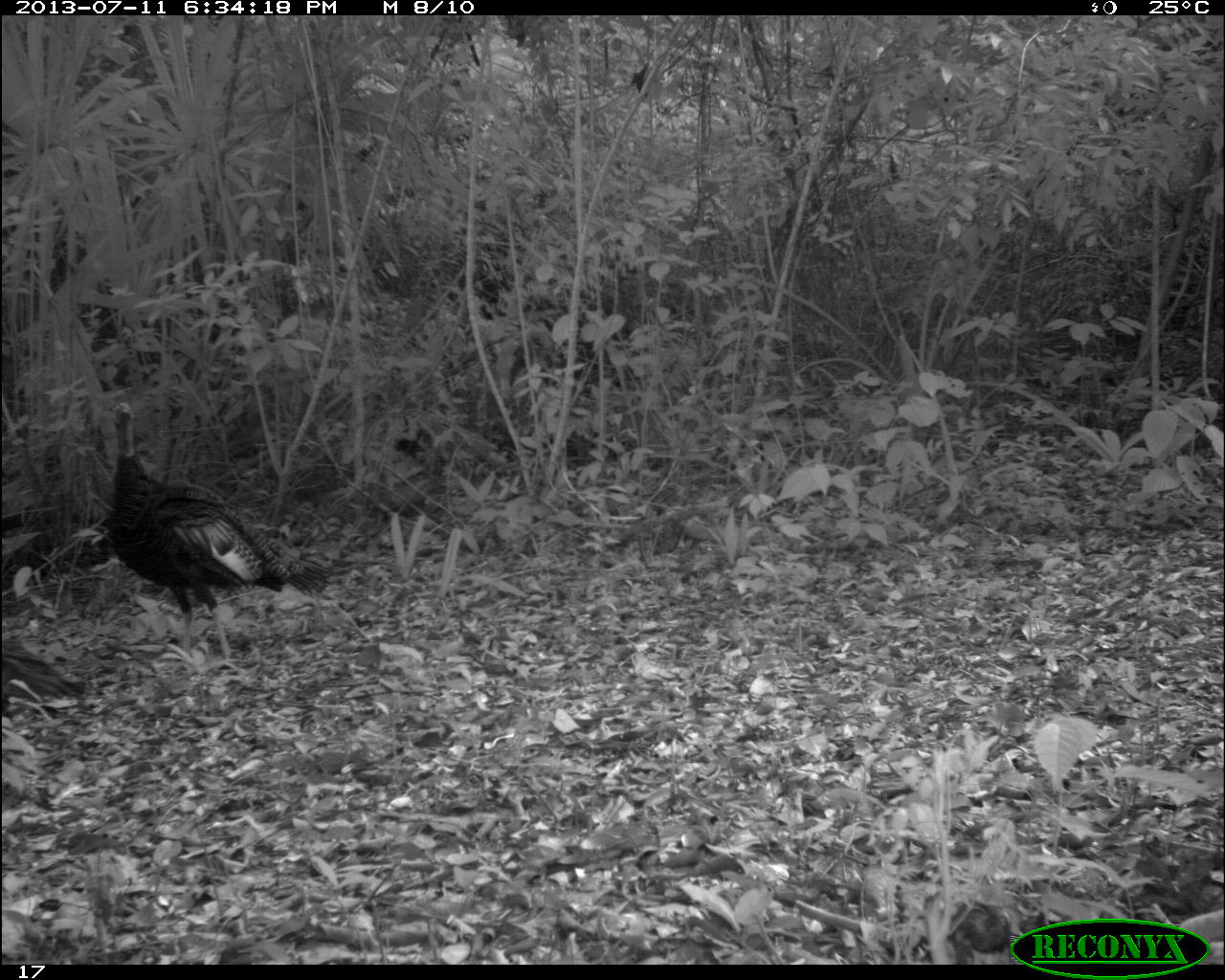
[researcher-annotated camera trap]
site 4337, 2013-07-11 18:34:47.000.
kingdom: Animalia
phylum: Chordata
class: Aves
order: Galliformes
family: Phasianidae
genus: Meleagris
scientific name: Meleagris ocellata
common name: ocellated turkey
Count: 6.